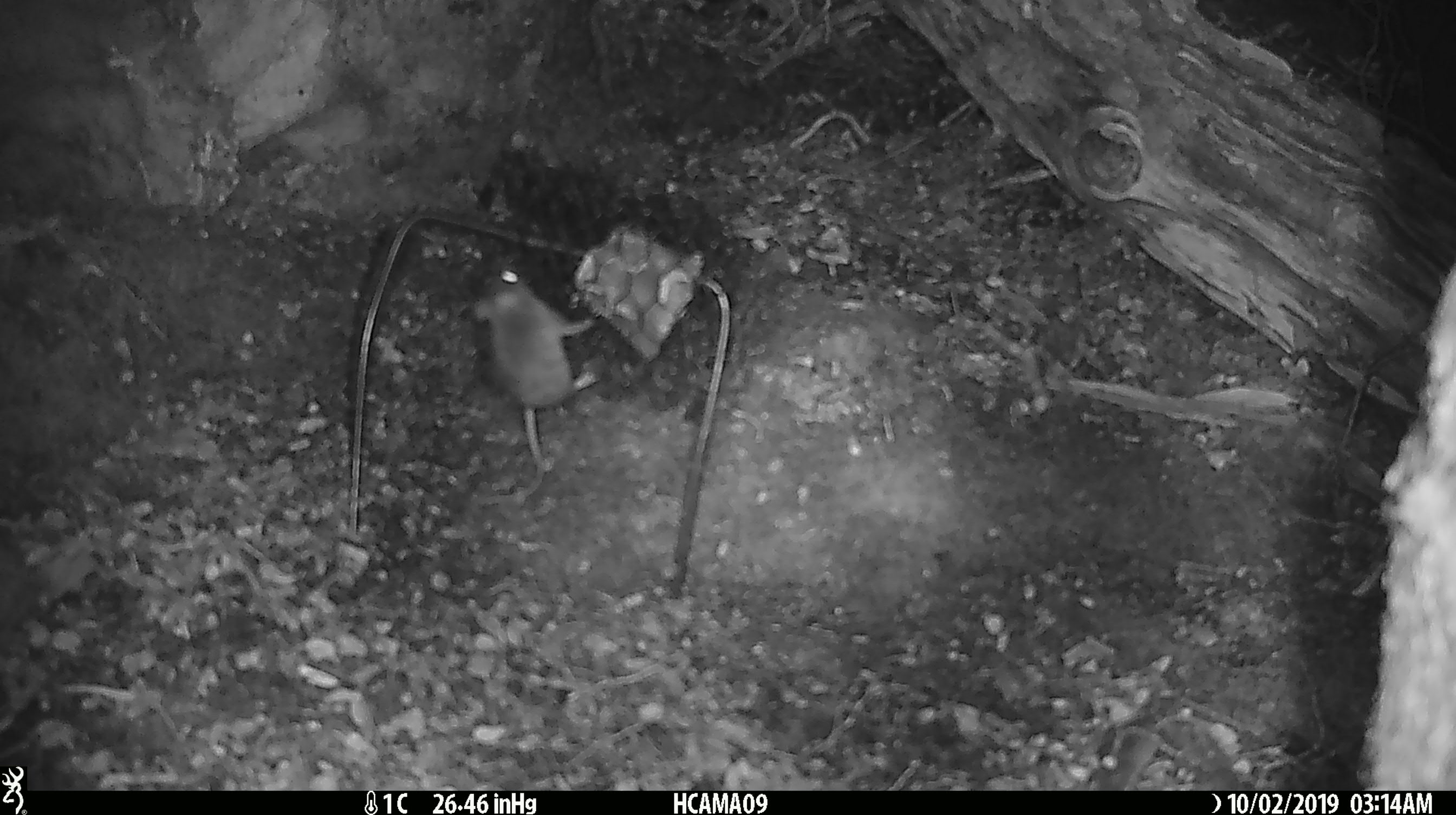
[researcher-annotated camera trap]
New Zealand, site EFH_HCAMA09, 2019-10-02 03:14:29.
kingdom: Animalia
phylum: Chordata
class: Mammalia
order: Rodentia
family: Muridae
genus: Mus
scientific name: Mus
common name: mouse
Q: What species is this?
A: Mouse (Mus).